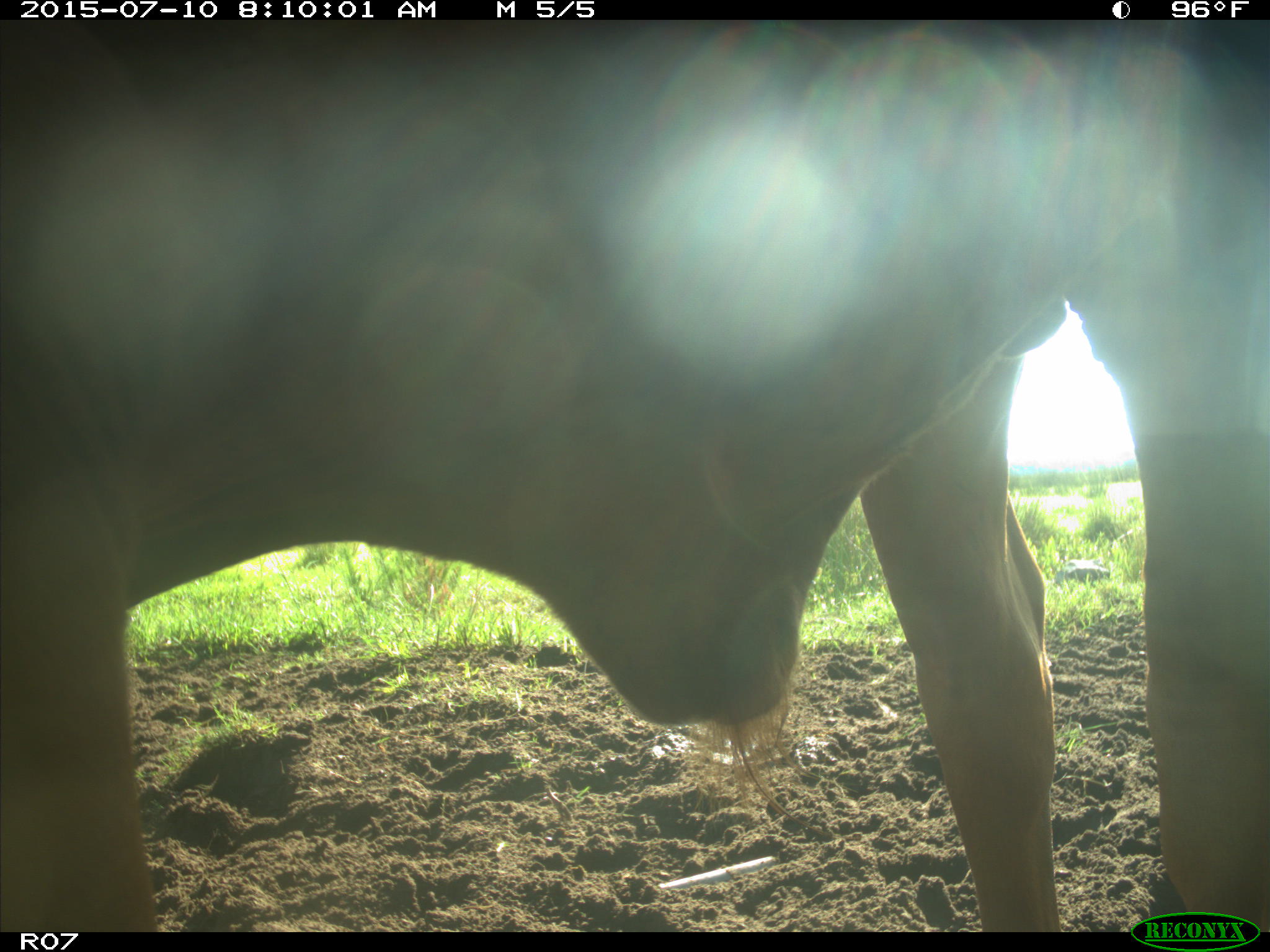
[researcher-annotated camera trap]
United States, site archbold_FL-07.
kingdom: Animalia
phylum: Chordata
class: Mammalia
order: Artiodactyla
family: Bovidae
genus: Bos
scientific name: Bos taurus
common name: domestic cow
Bos taurus (domestic cow).